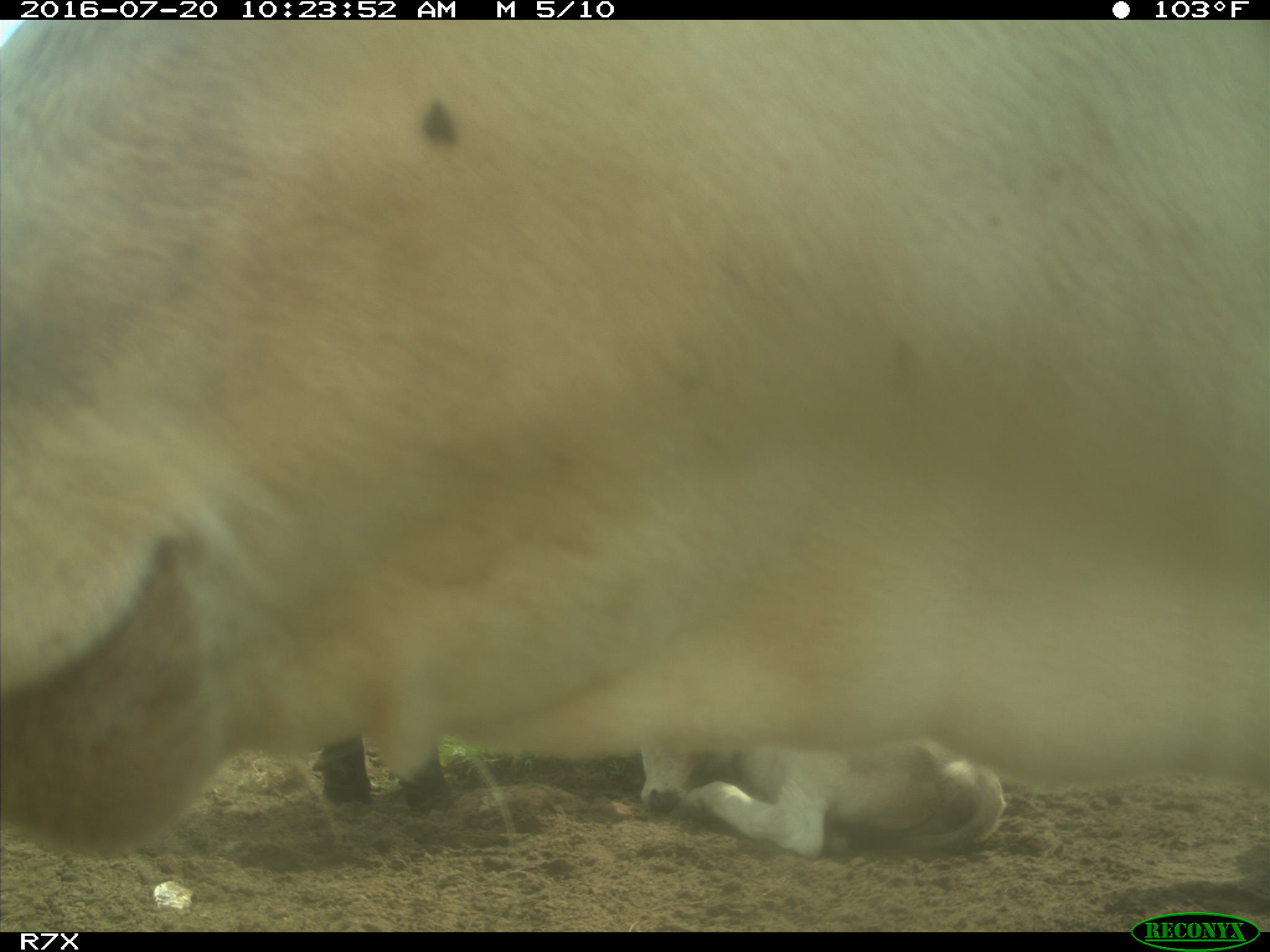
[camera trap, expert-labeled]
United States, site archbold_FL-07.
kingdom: Animalia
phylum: Chordata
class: Mammalia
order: Artiodactyla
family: Bovidae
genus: Bos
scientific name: Bos taurus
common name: domestic cow